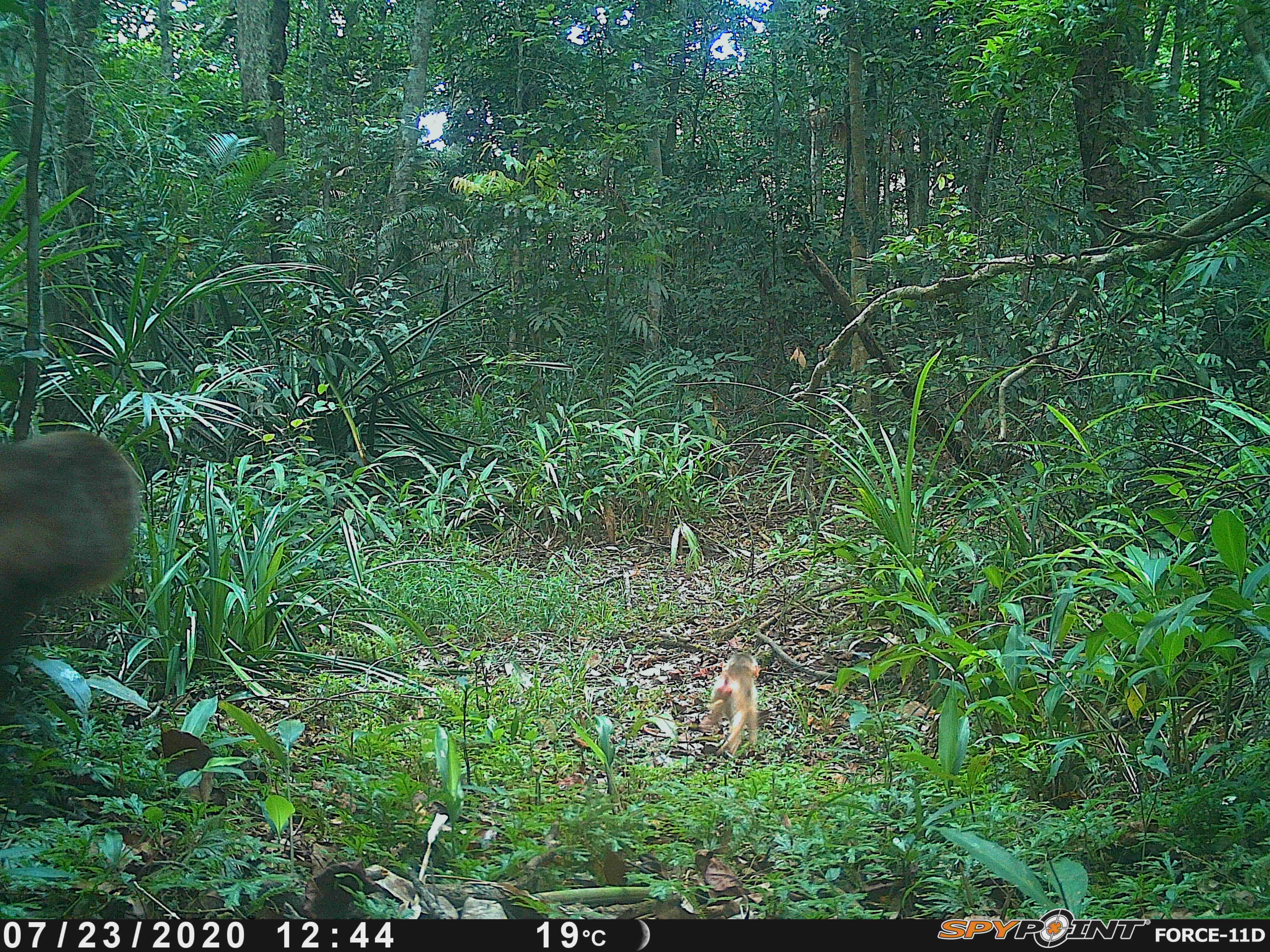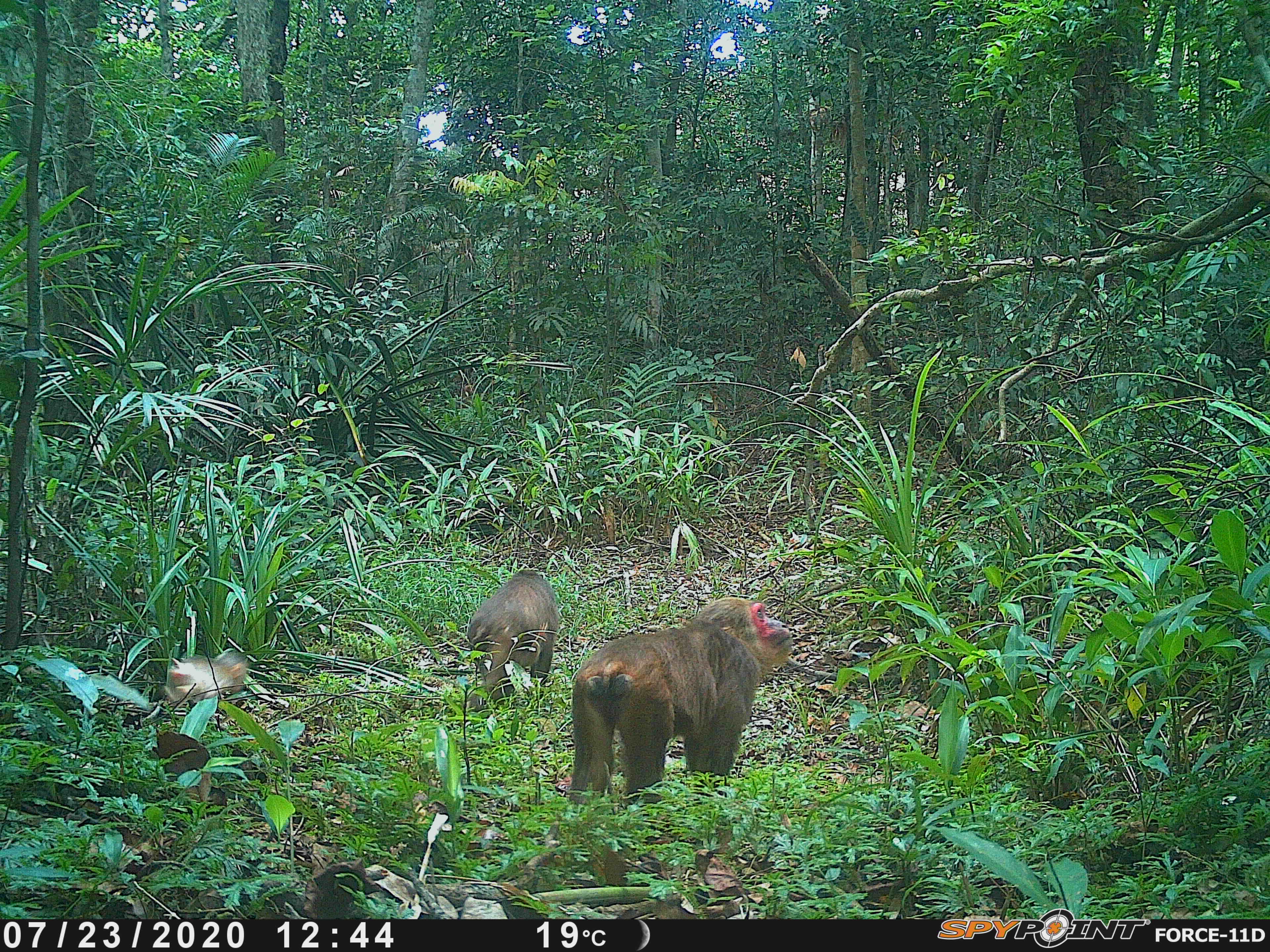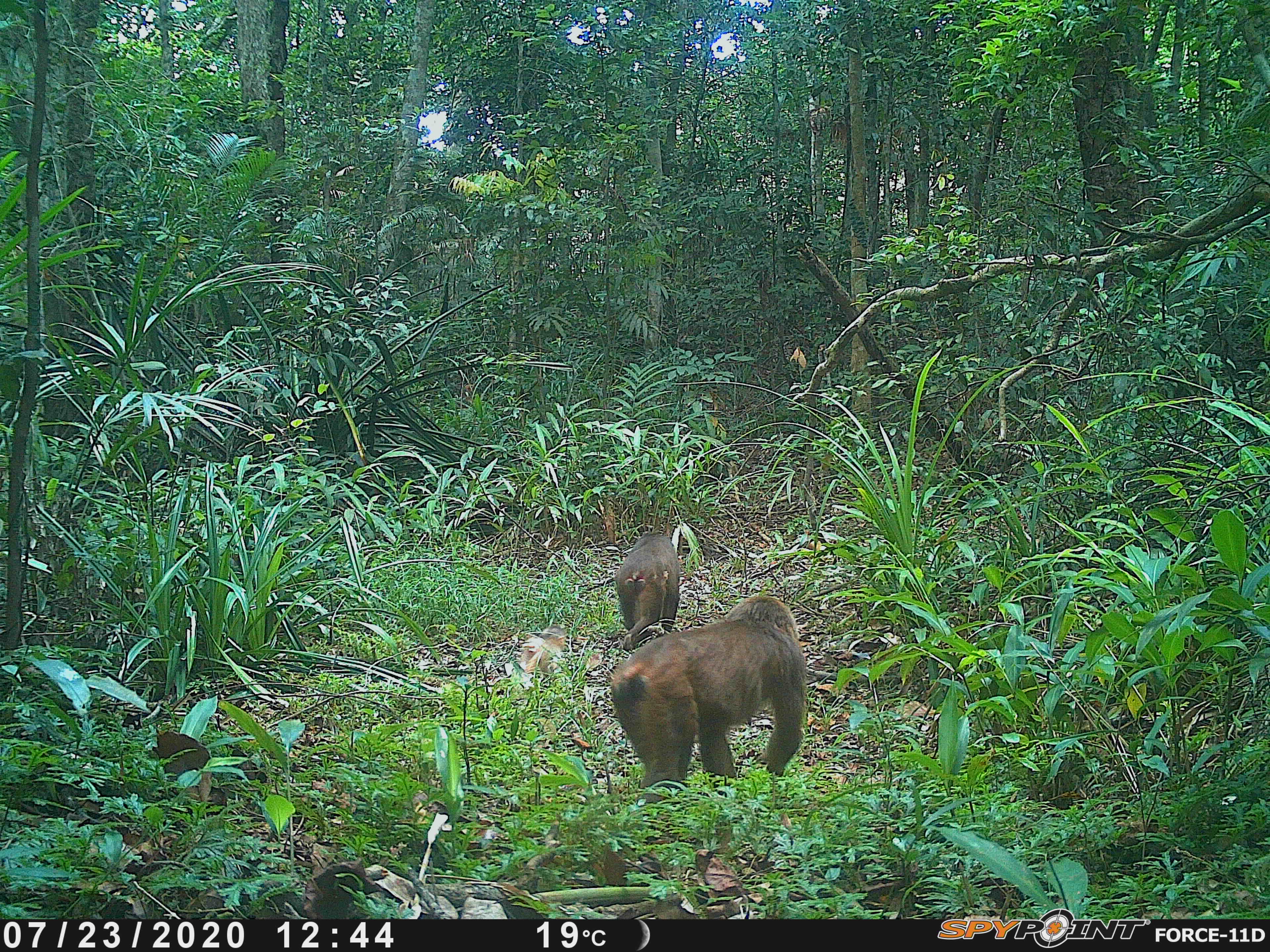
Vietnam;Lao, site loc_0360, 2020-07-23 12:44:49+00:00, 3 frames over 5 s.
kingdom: Animalia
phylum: Chordata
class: Mammalia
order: Primates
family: Cercopithecidae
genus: Macaca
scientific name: Macaca arctoides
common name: stump-tailed macaque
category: stump tailed macaque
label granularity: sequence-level